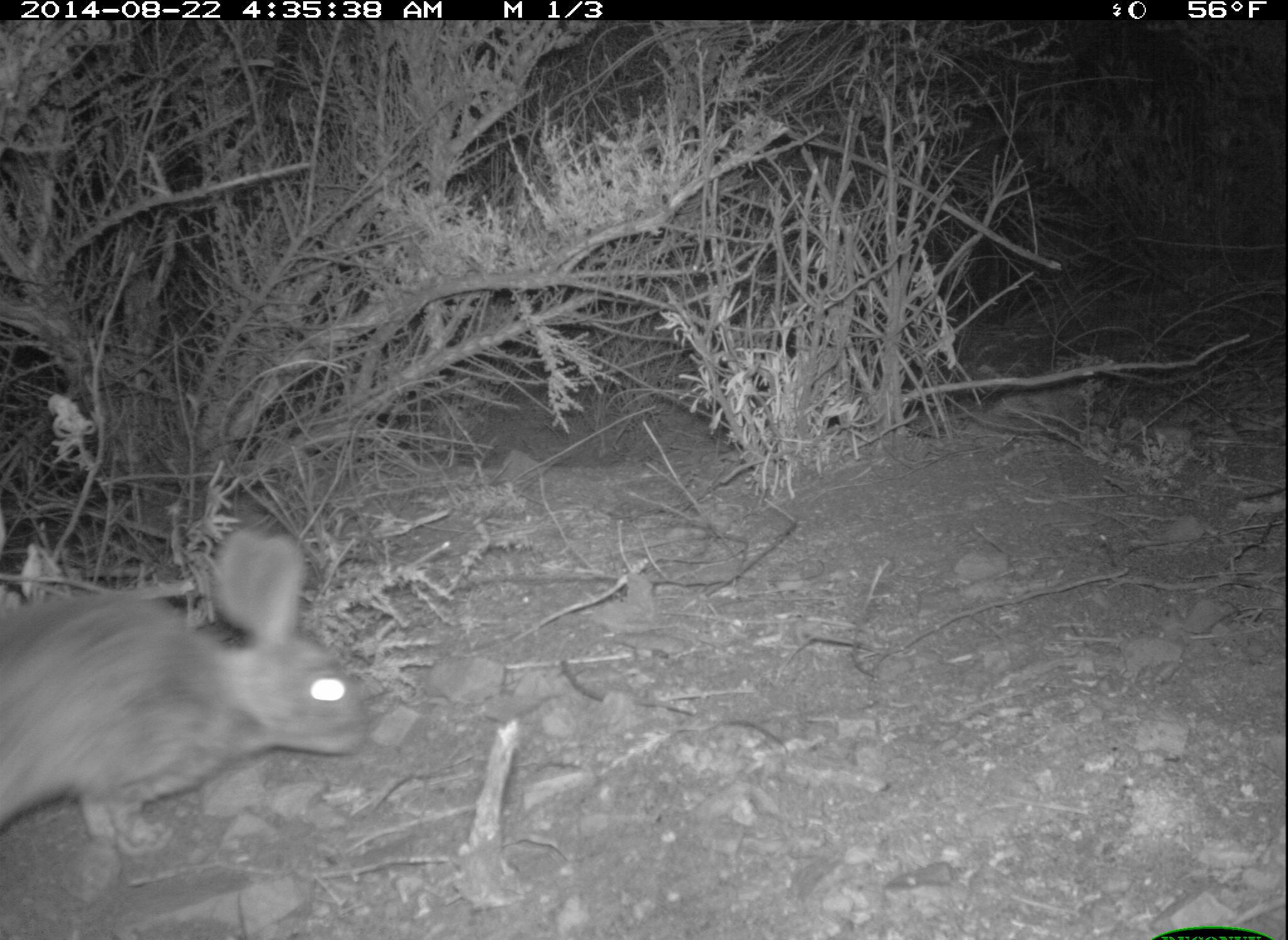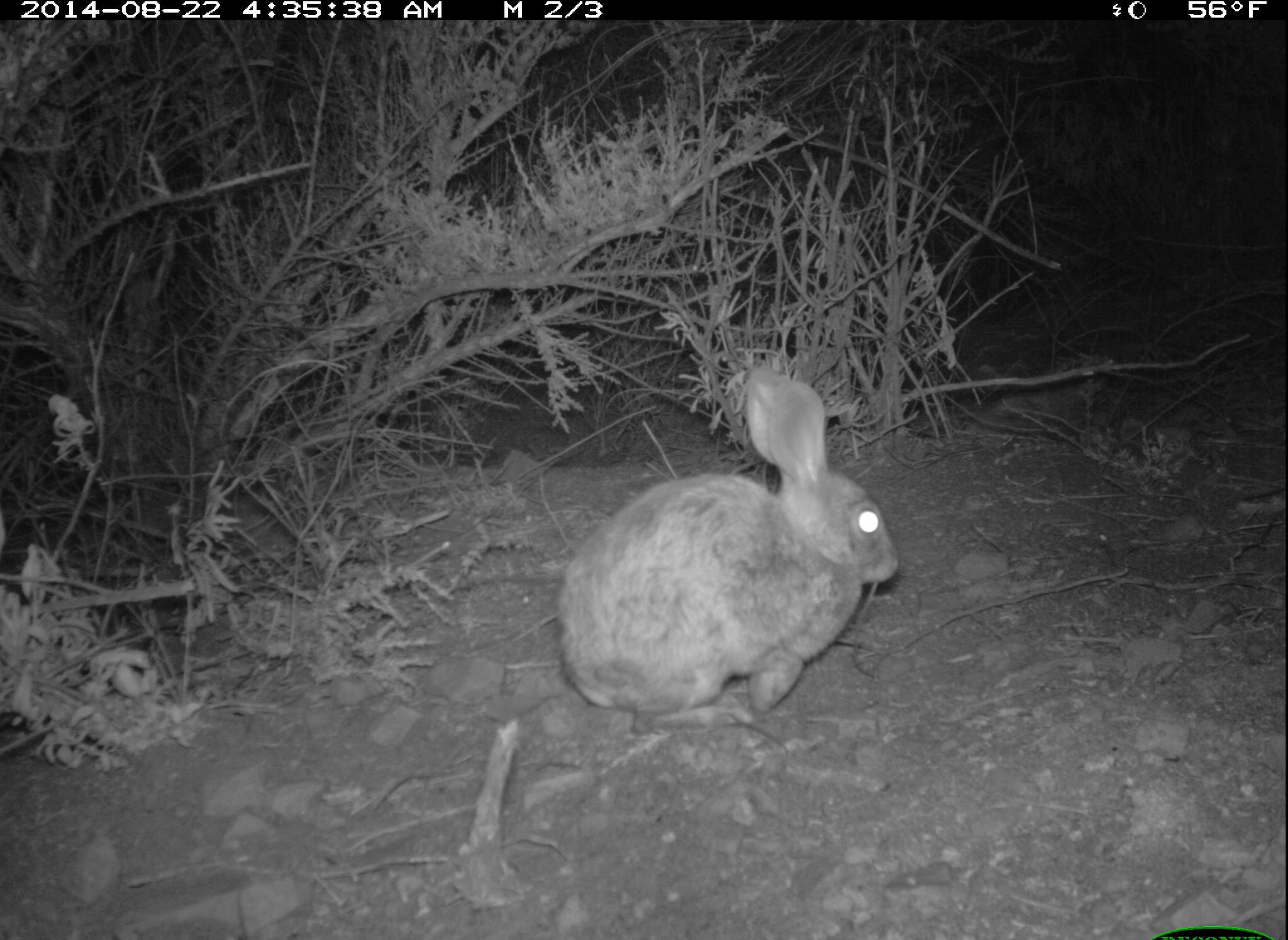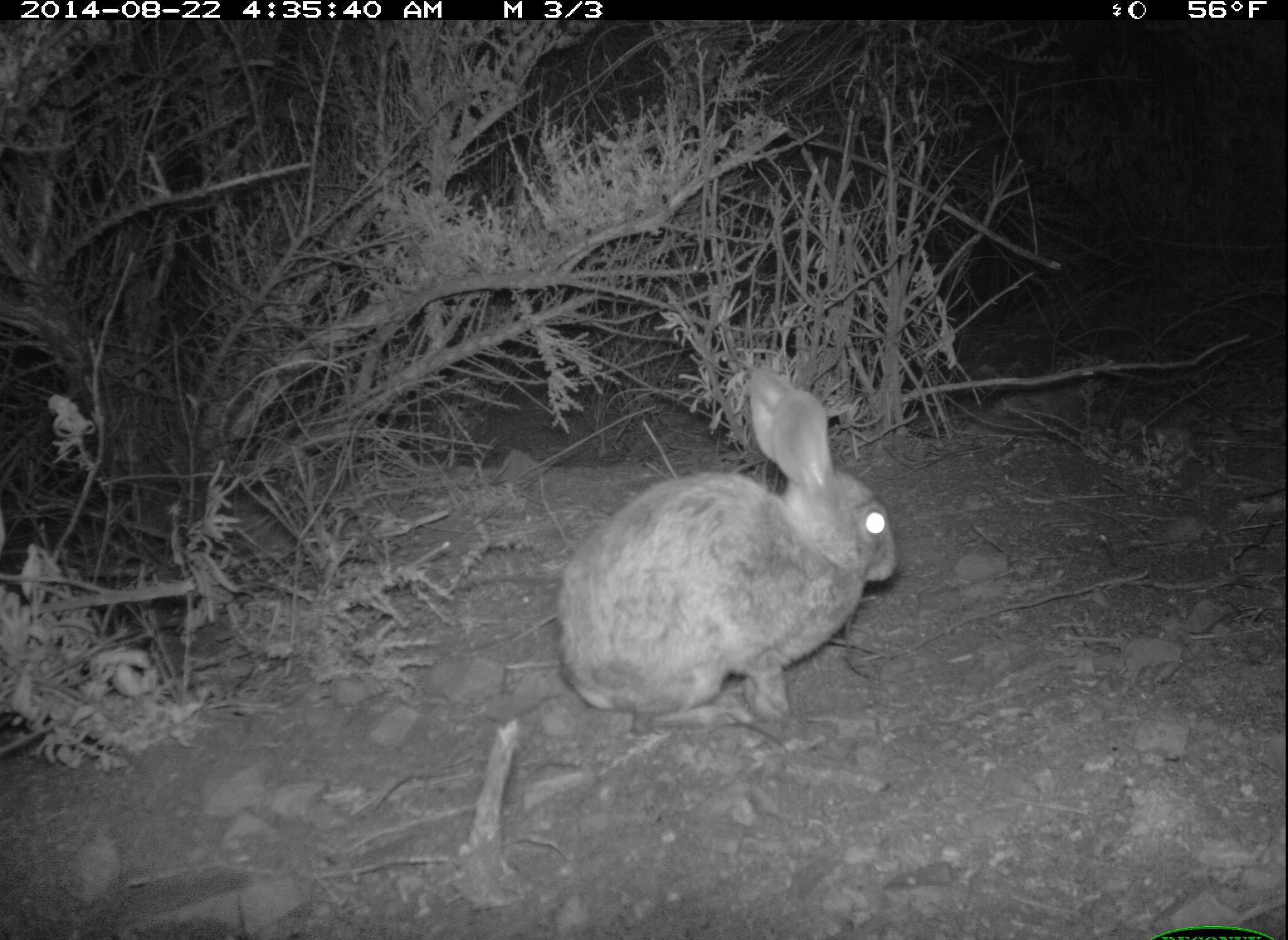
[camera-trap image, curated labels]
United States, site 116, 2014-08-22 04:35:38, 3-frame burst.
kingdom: Animalia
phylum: Chordata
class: Mammalia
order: Lagomorpha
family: Leporidae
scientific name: Leporidae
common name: rabbits and hares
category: rabbit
Rabbit (rabbits and hares) (Leporidae).